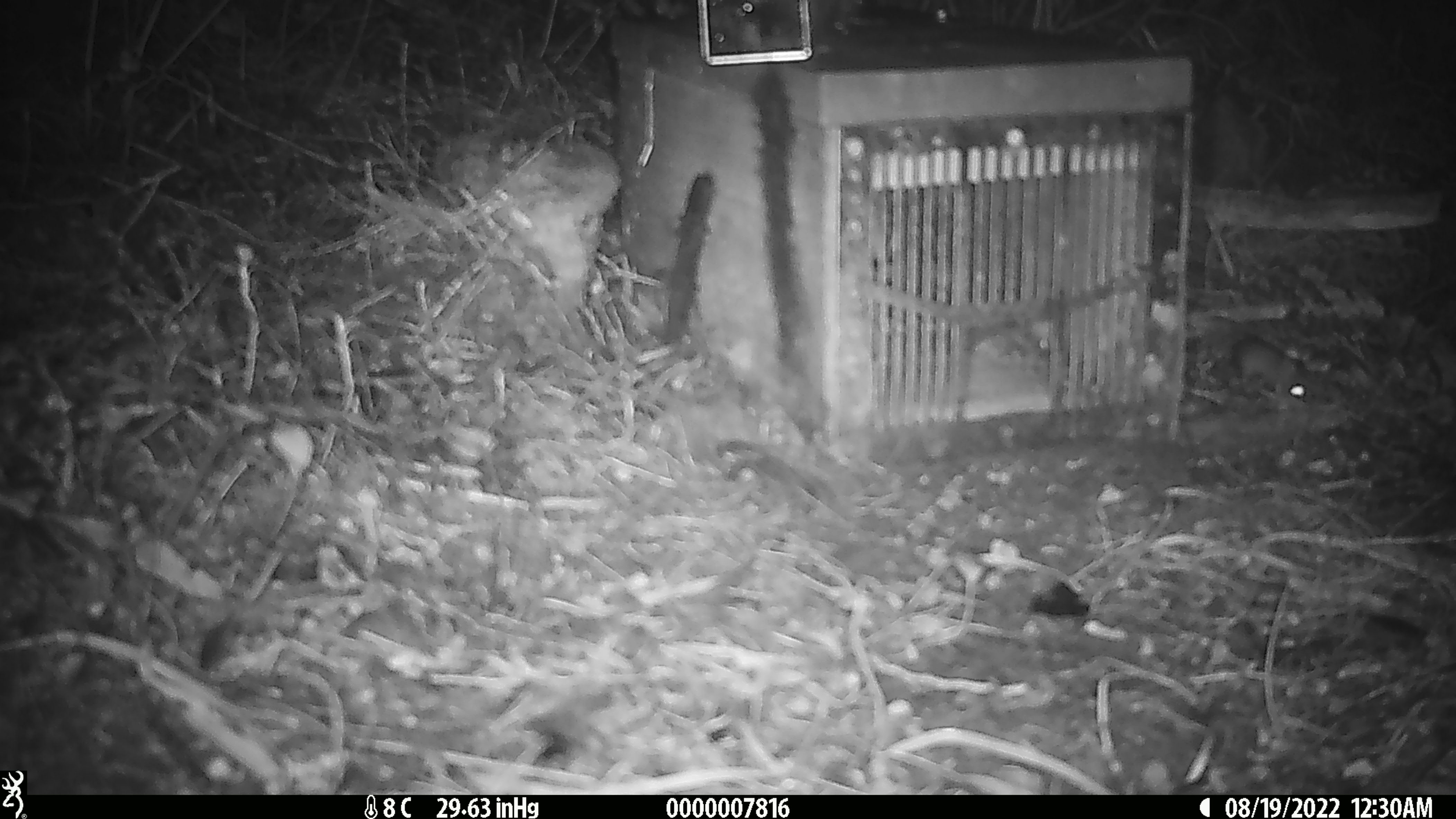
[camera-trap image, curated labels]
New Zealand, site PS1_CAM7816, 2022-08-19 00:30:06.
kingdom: Animalia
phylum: Chordata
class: Mammalia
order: Rodentia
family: Muridae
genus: Mus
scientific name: Mus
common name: mouse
Mouse (Mus).